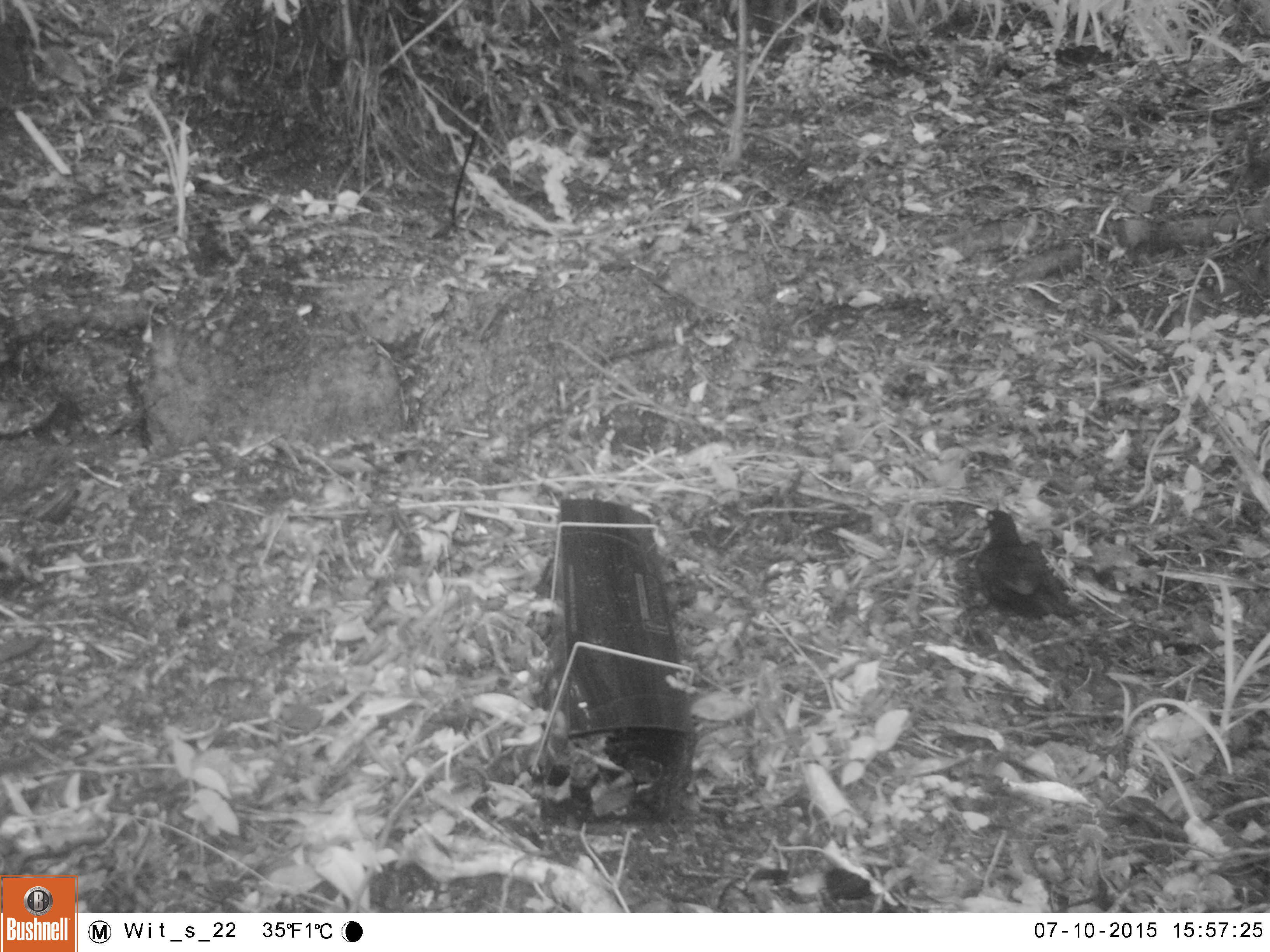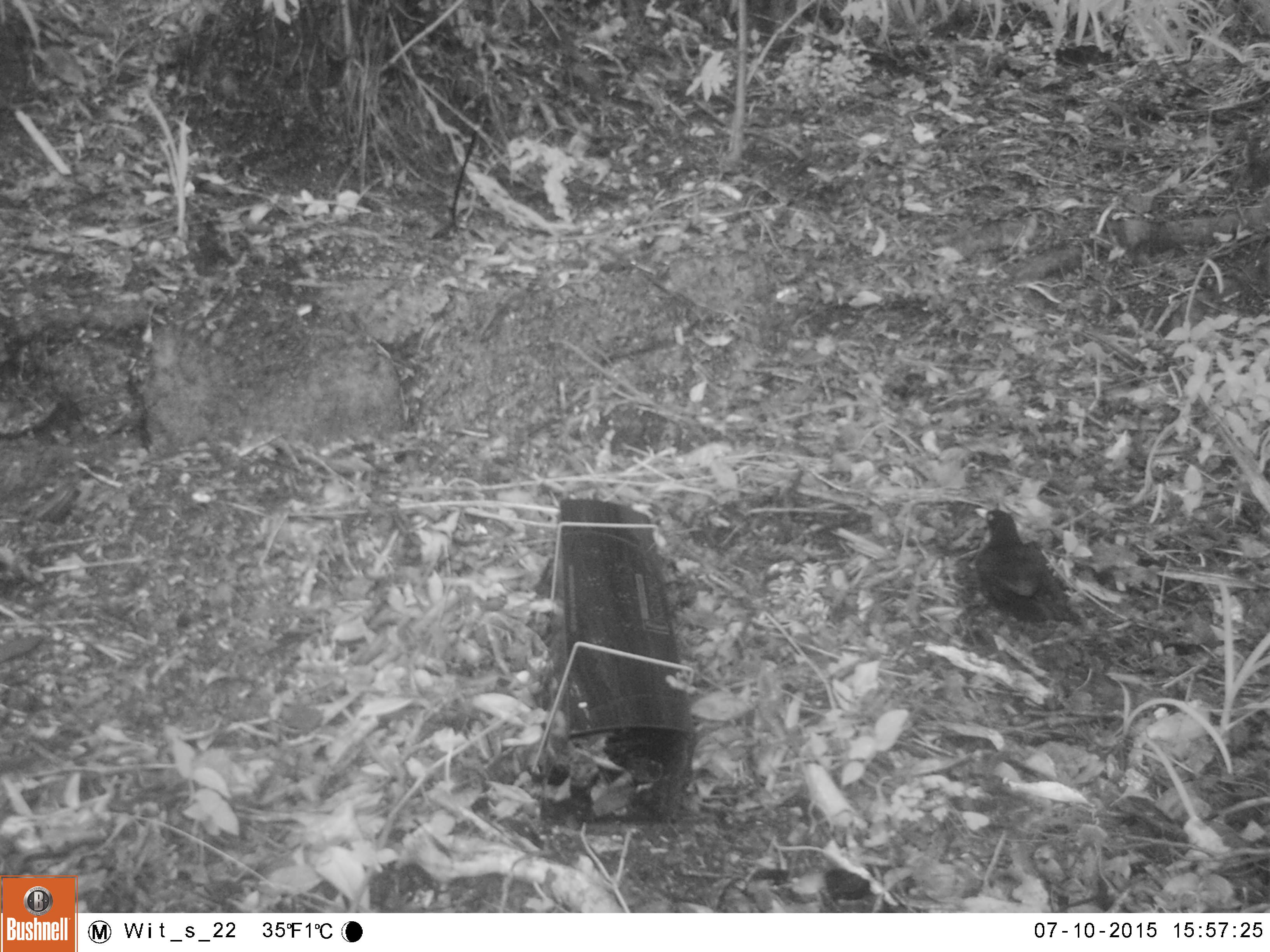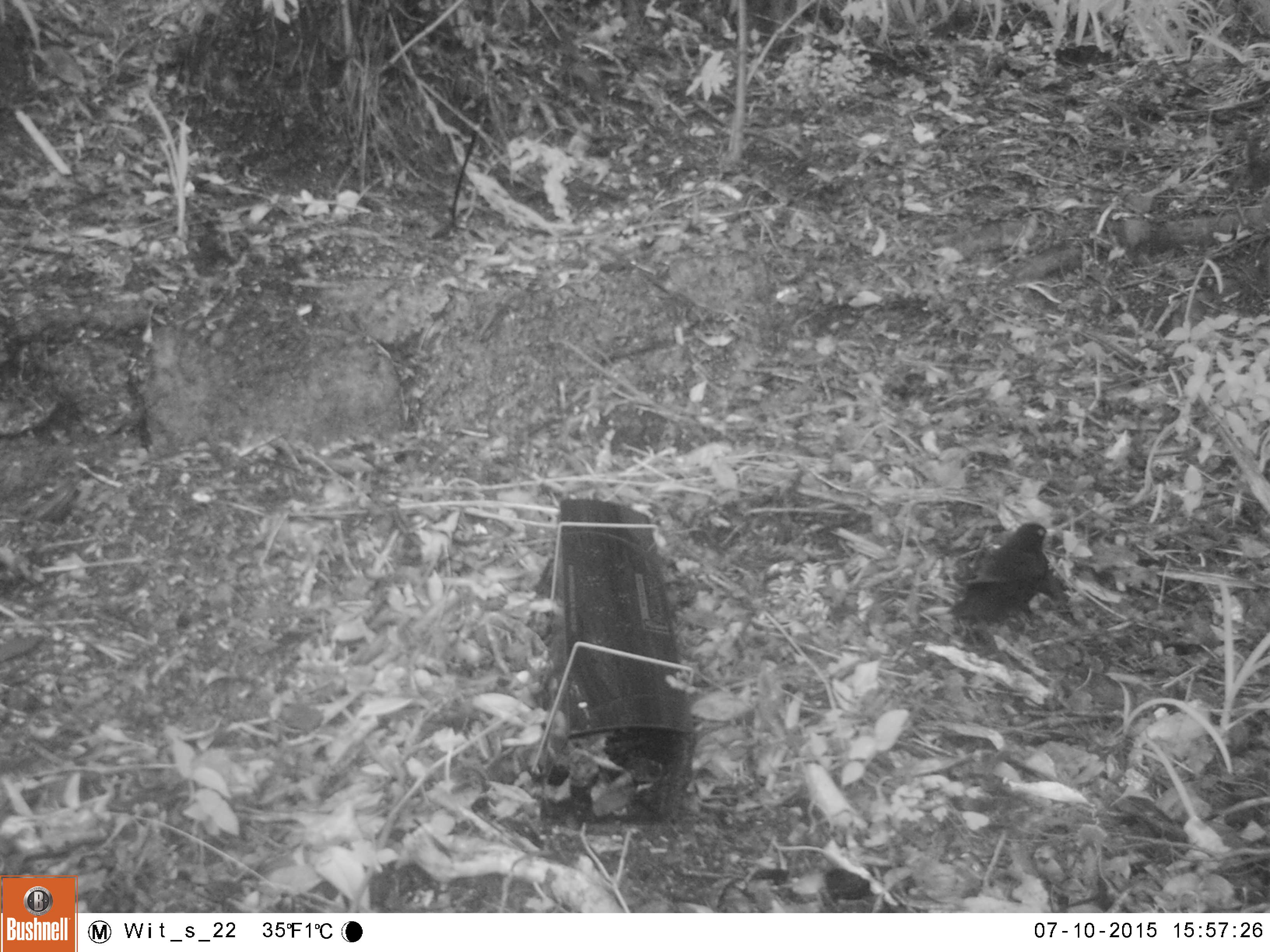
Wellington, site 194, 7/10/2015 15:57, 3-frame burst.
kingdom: Animalia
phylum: Chordata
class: Aves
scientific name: Aves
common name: bird